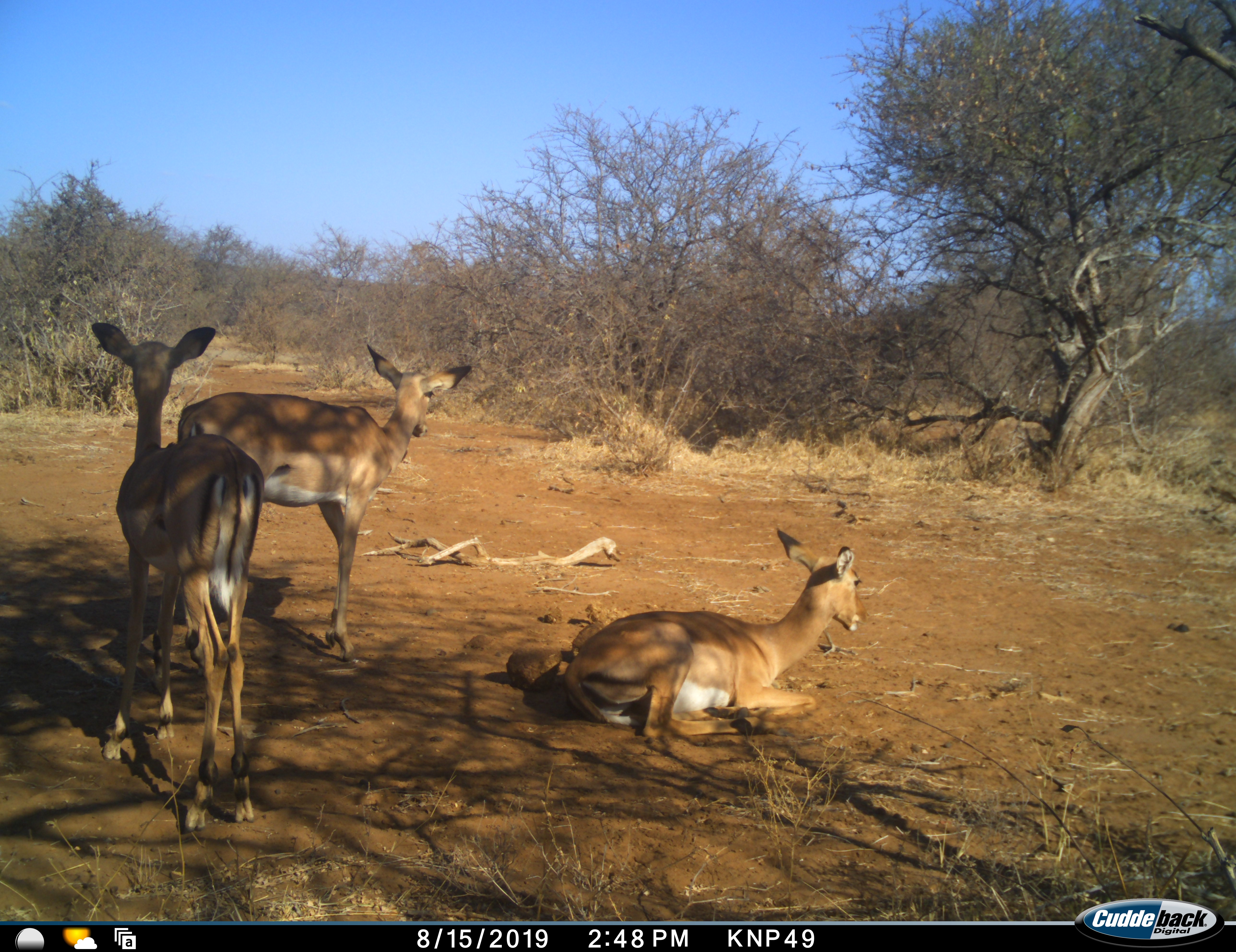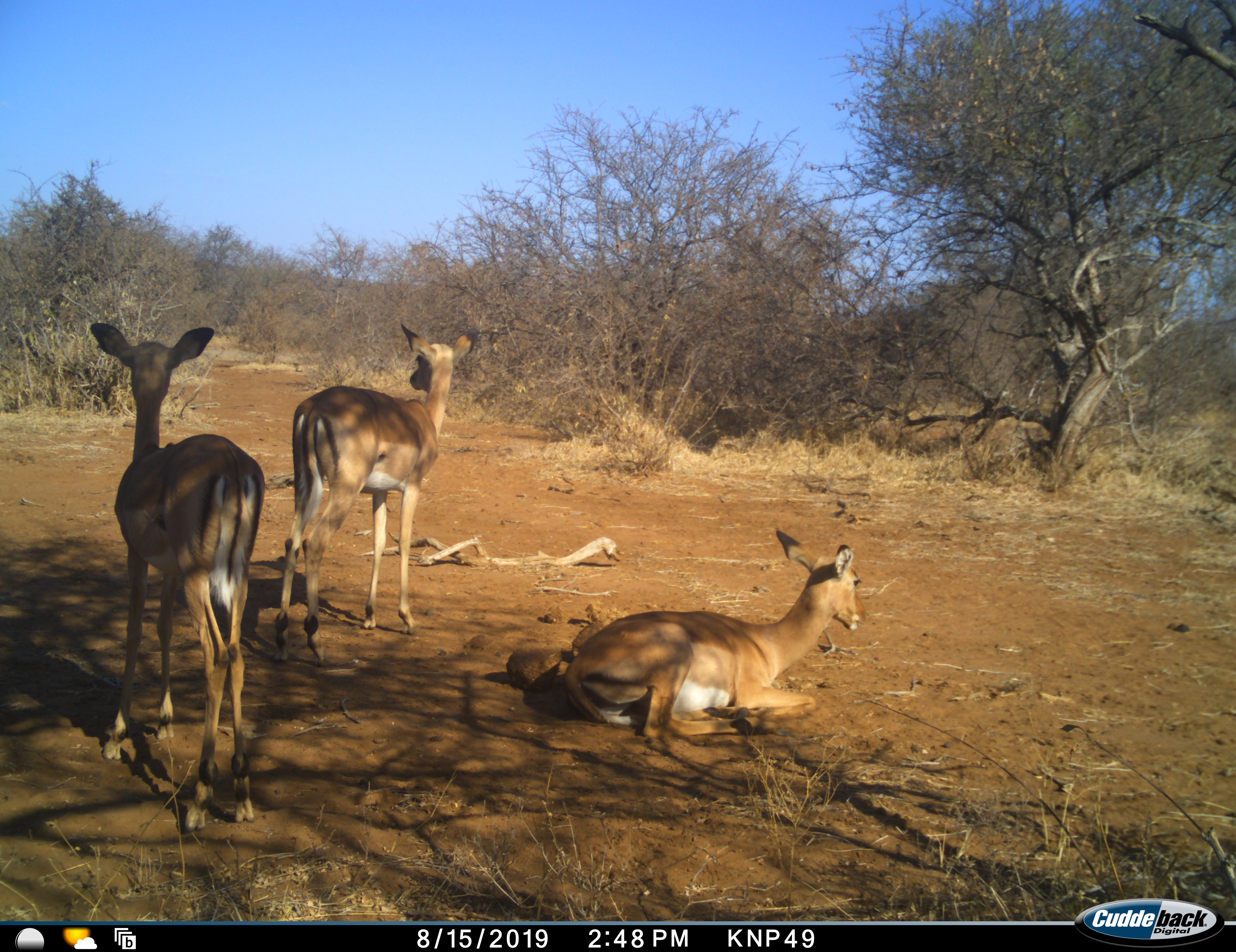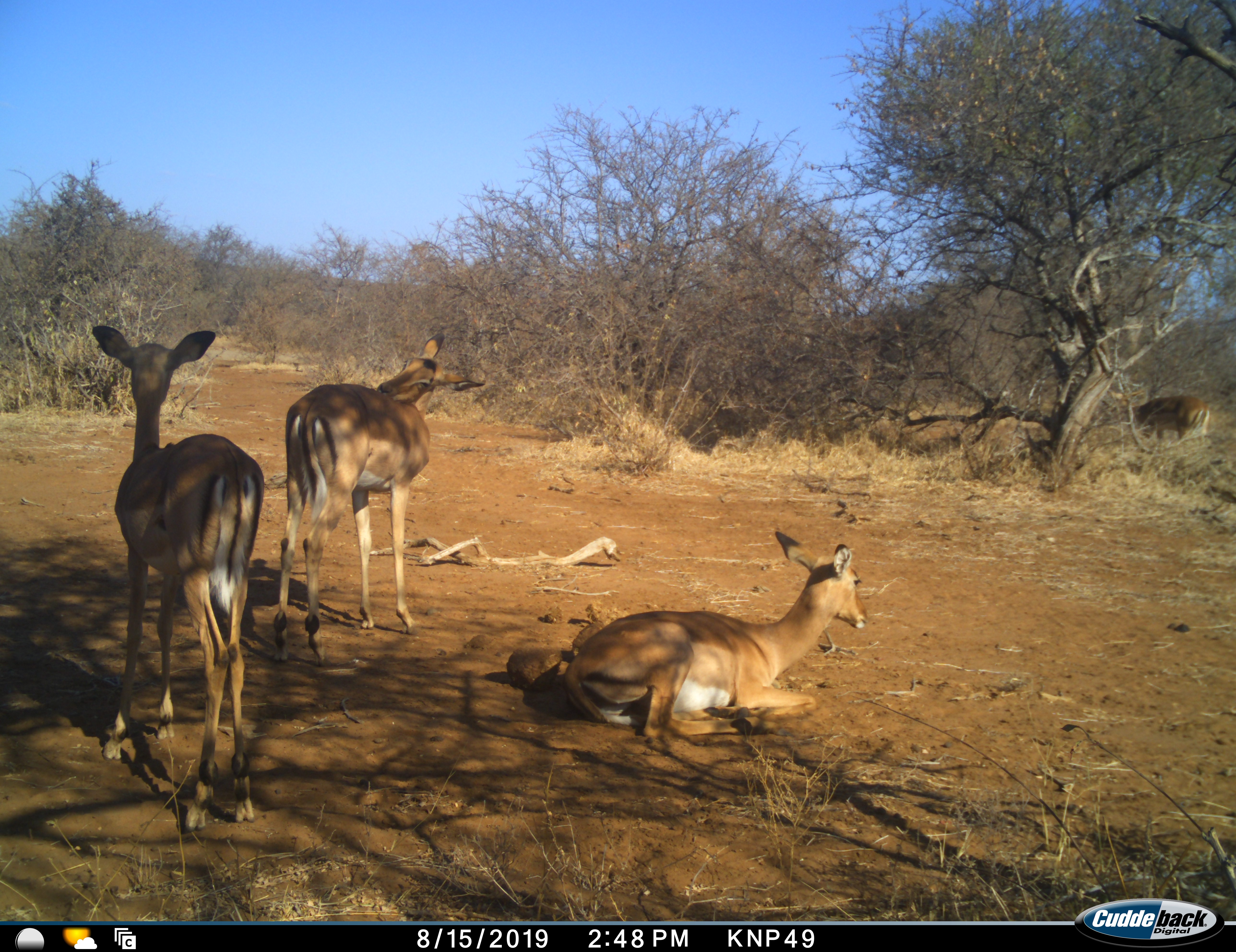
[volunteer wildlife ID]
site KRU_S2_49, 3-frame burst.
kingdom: Animalia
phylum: Chordata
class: Mammalia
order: Artiodactyla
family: Bovidae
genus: Aepyceros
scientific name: Aepyceros melampus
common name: impala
Impala (Aepyceros melampus), count 4. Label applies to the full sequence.